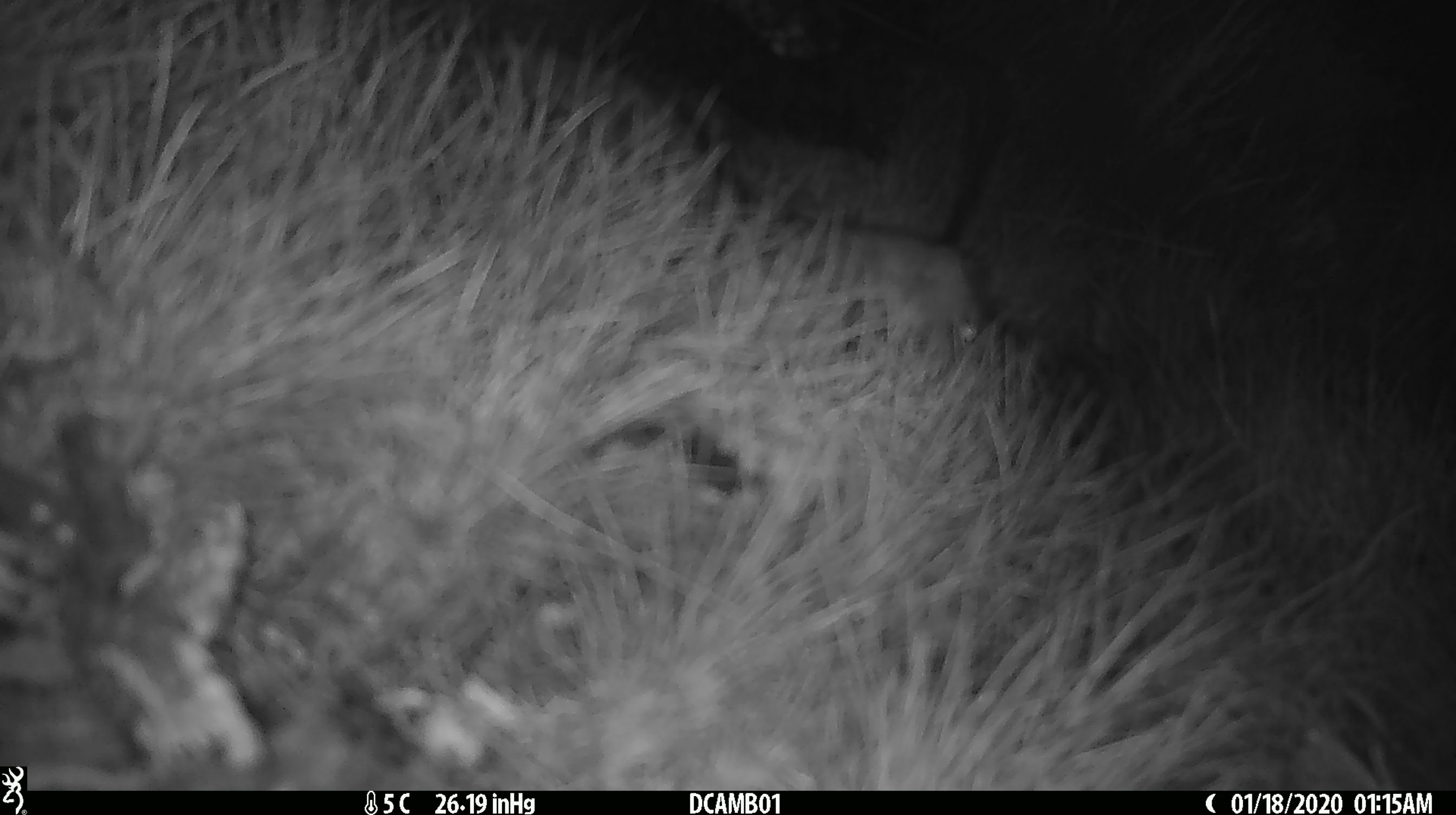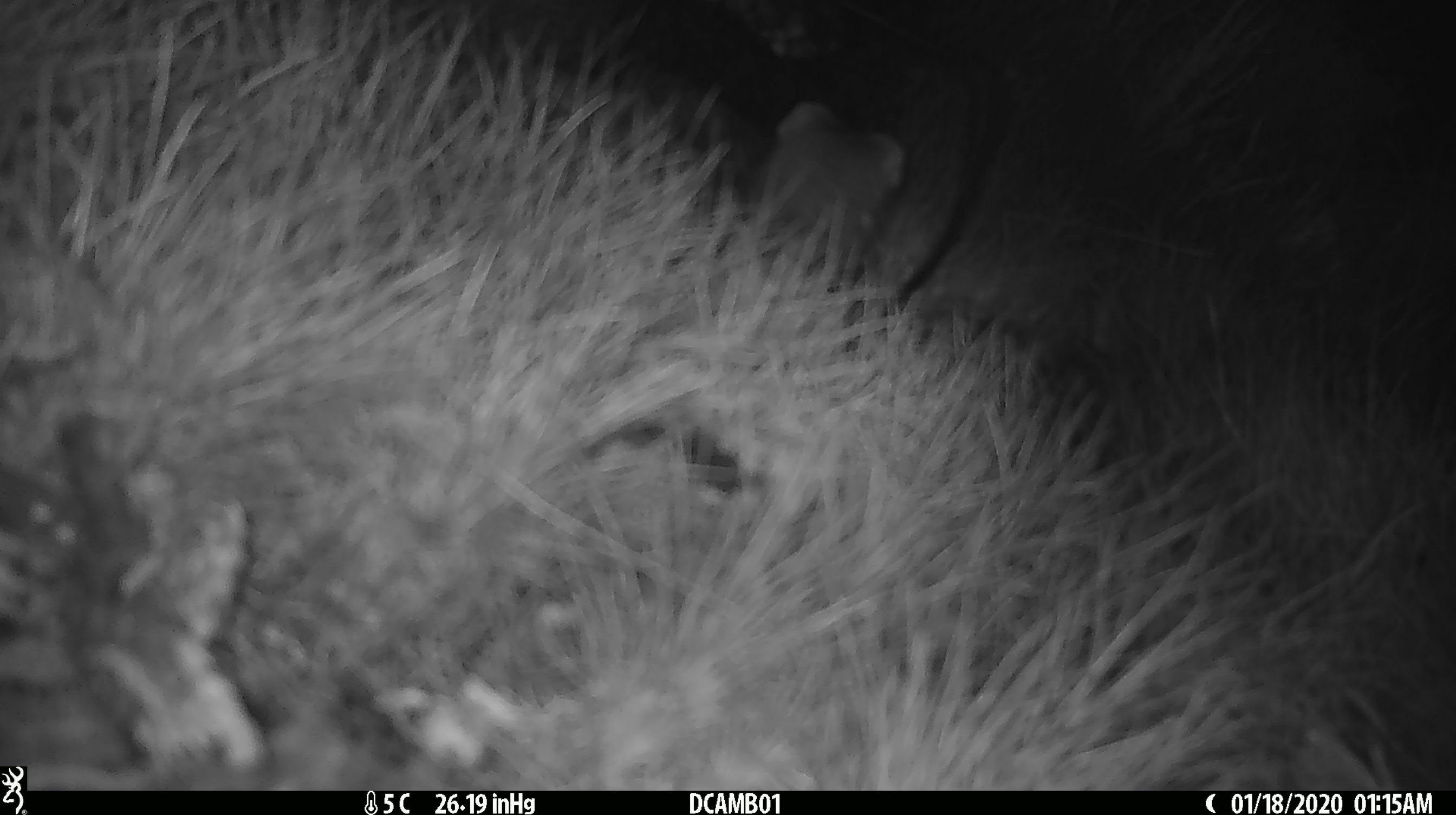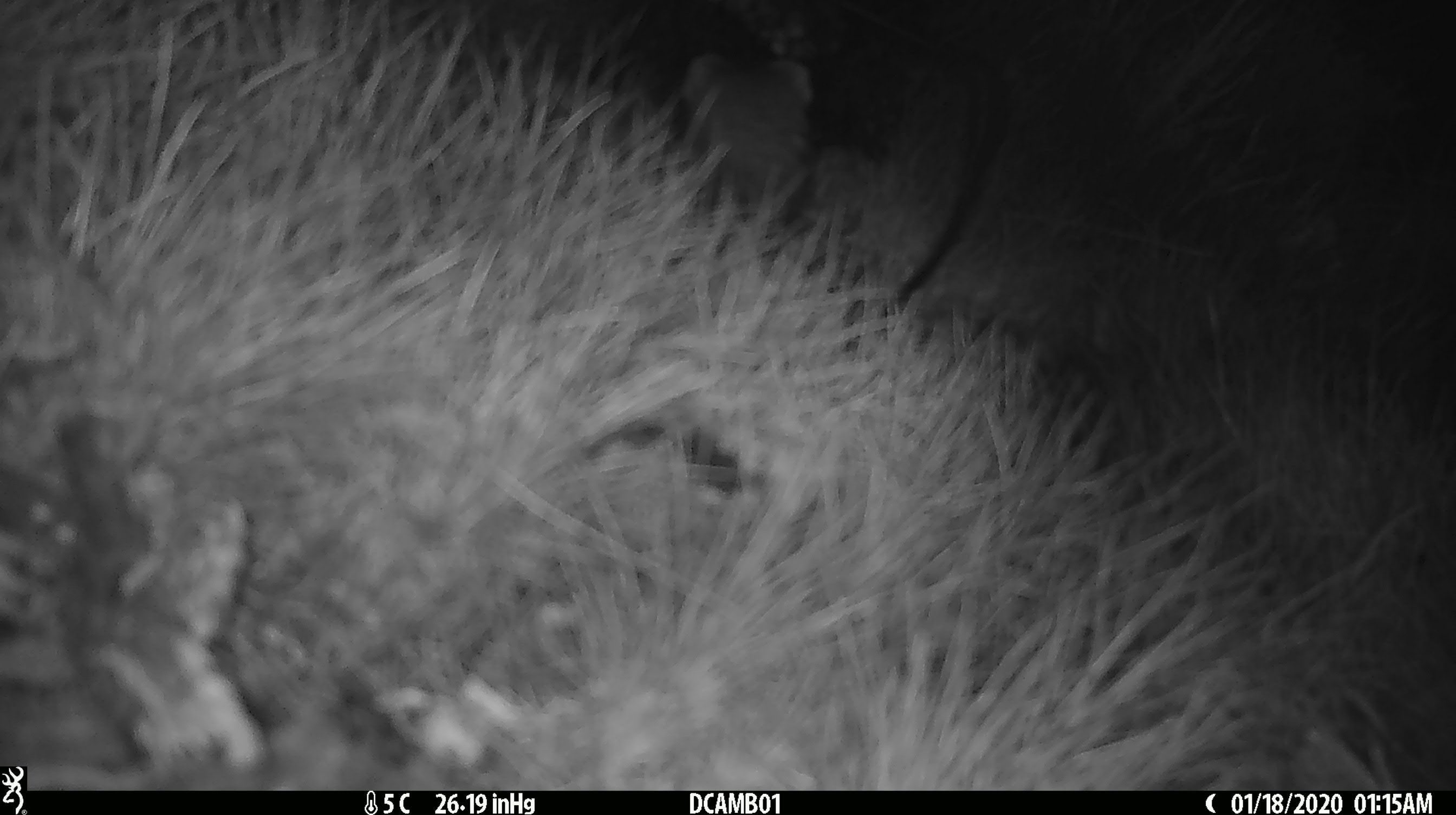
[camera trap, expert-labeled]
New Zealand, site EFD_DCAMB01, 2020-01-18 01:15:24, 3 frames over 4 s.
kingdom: Animalia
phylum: Chordata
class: Mammalia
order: Carnivora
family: Mustelidae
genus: Mustela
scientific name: Mustela erminea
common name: stoat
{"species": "stoat (Mustela erminea)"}